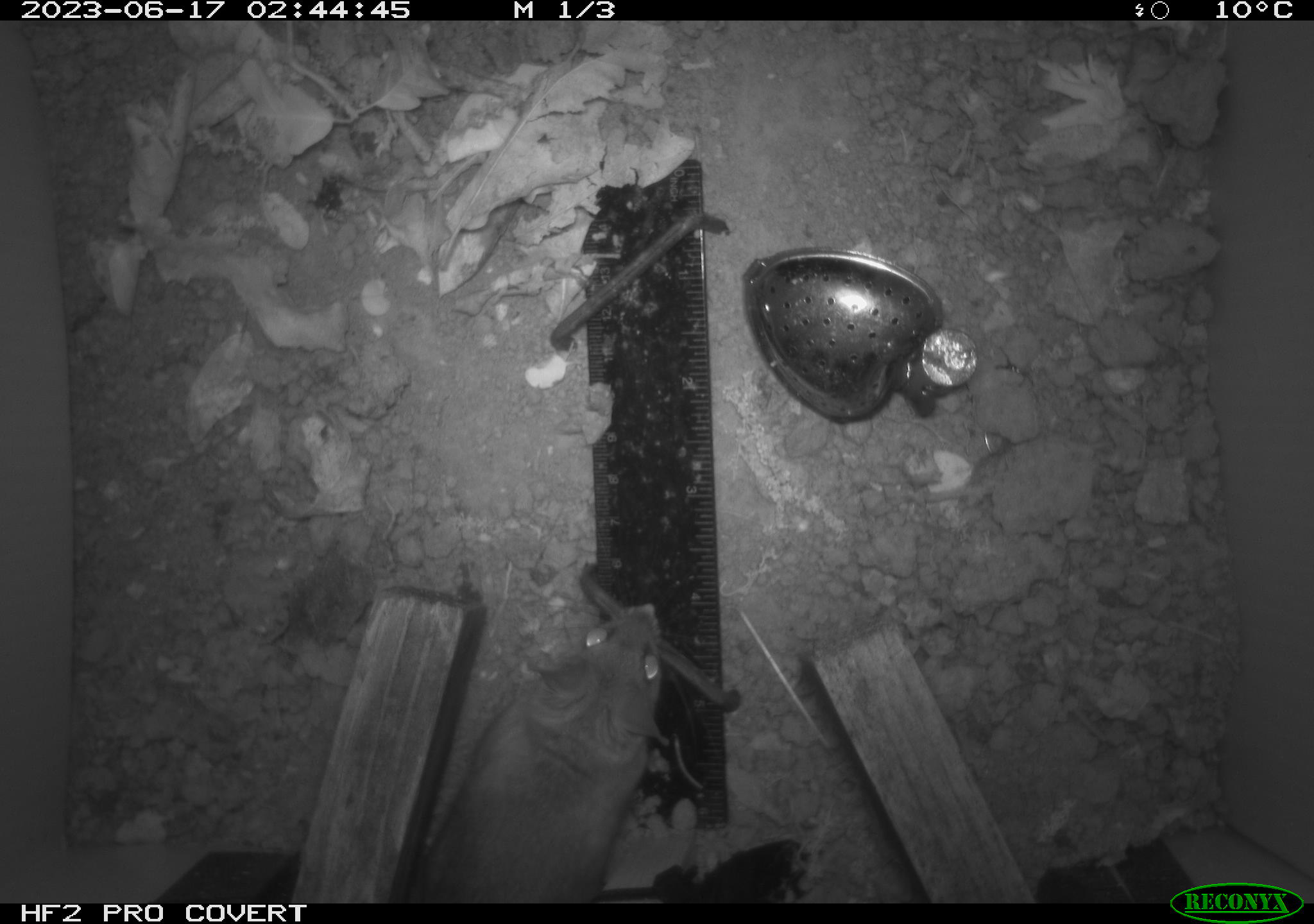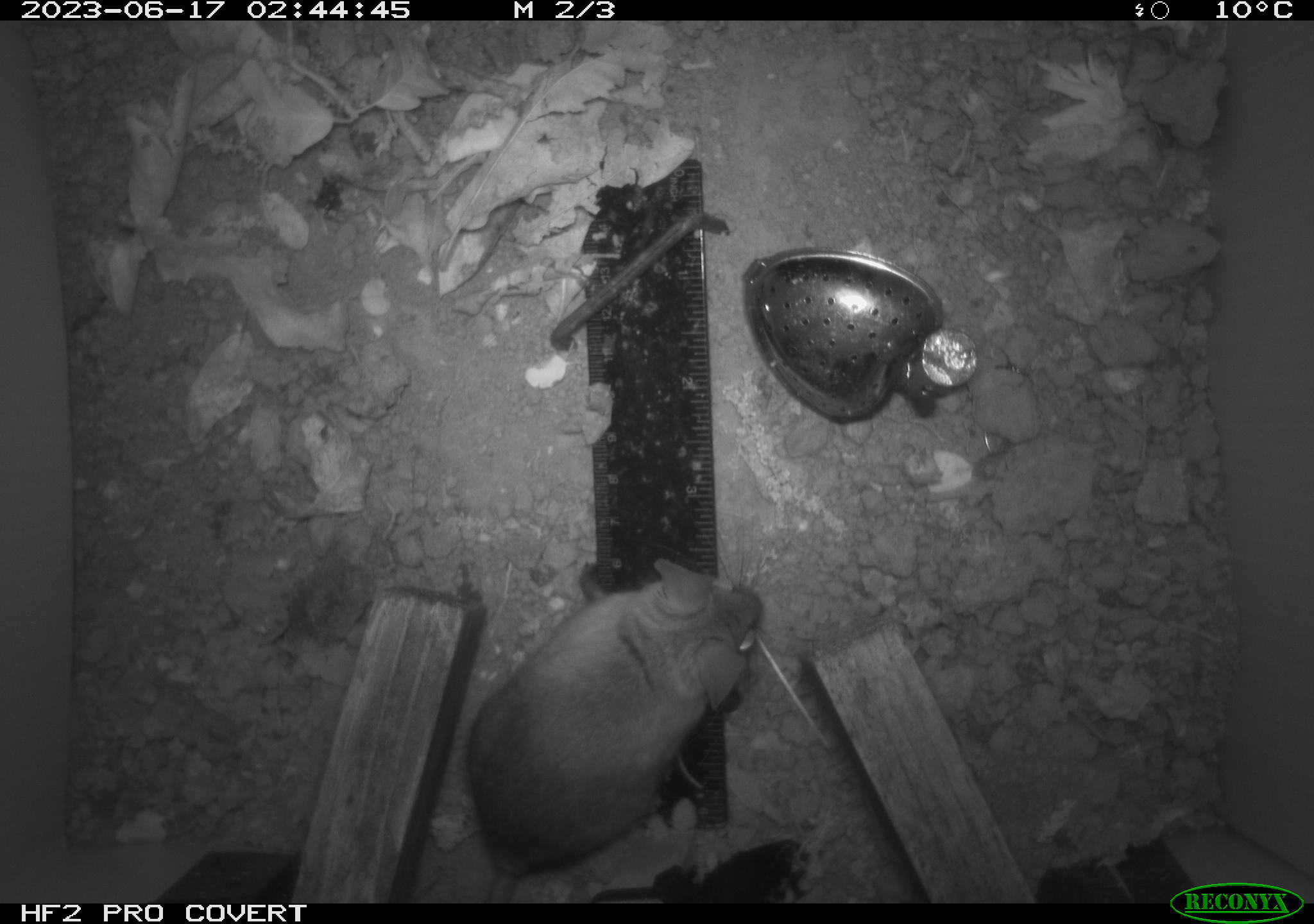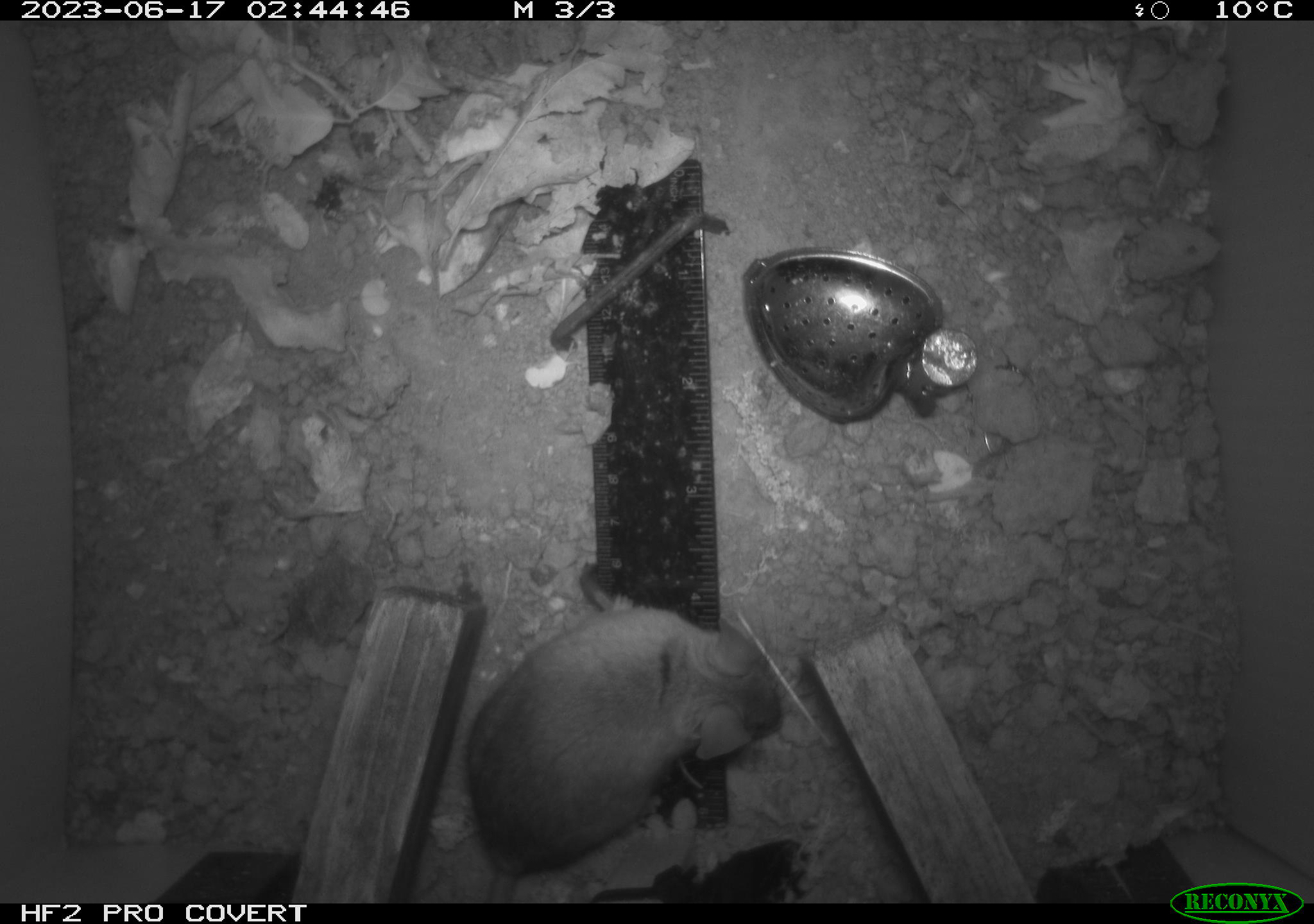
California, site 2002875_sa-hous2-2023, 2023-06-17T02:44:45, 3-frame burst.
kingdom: Animalia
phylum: Chordata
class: Mammalia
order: Rodentia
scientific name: Rodentia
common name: mouse species